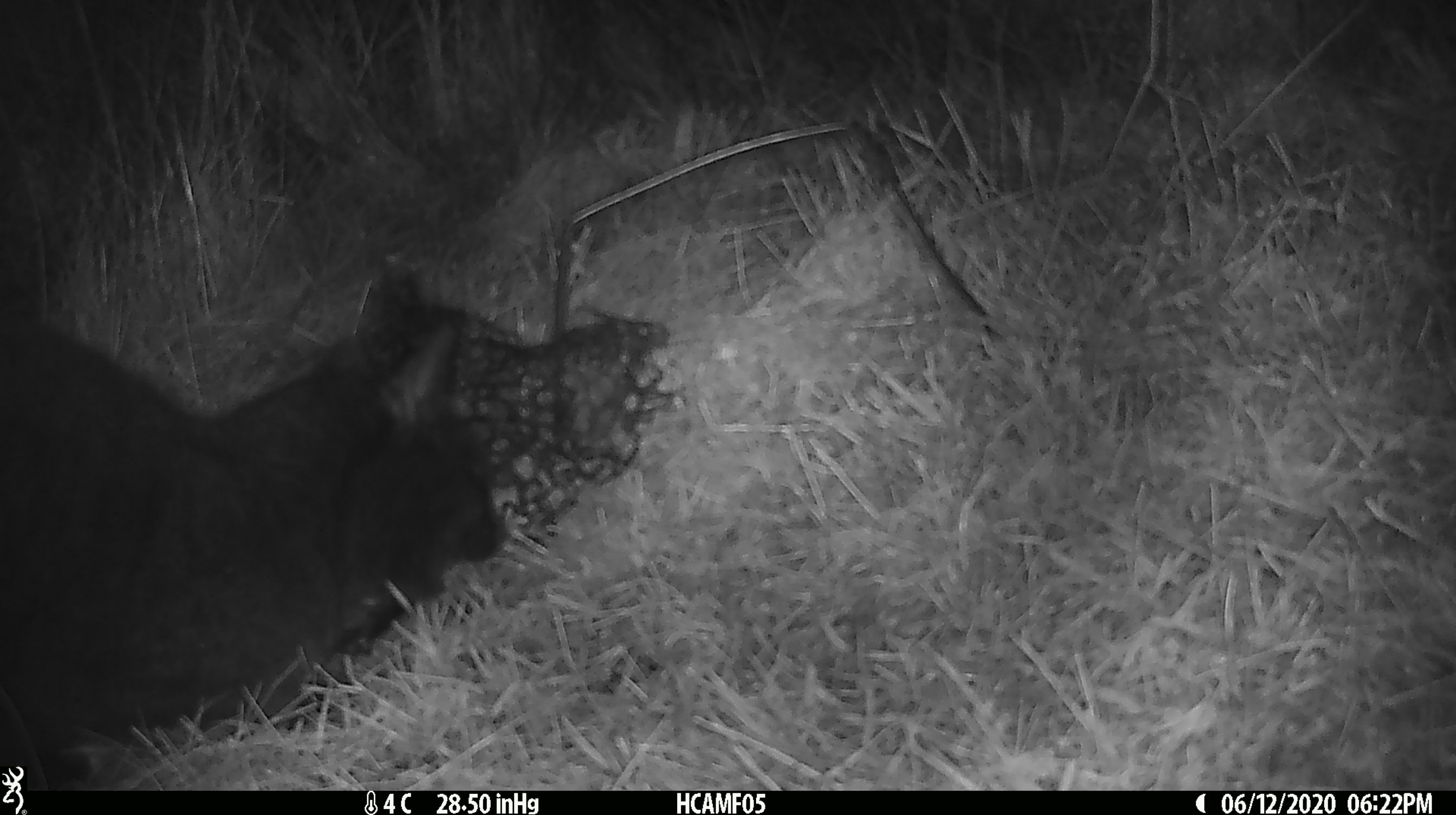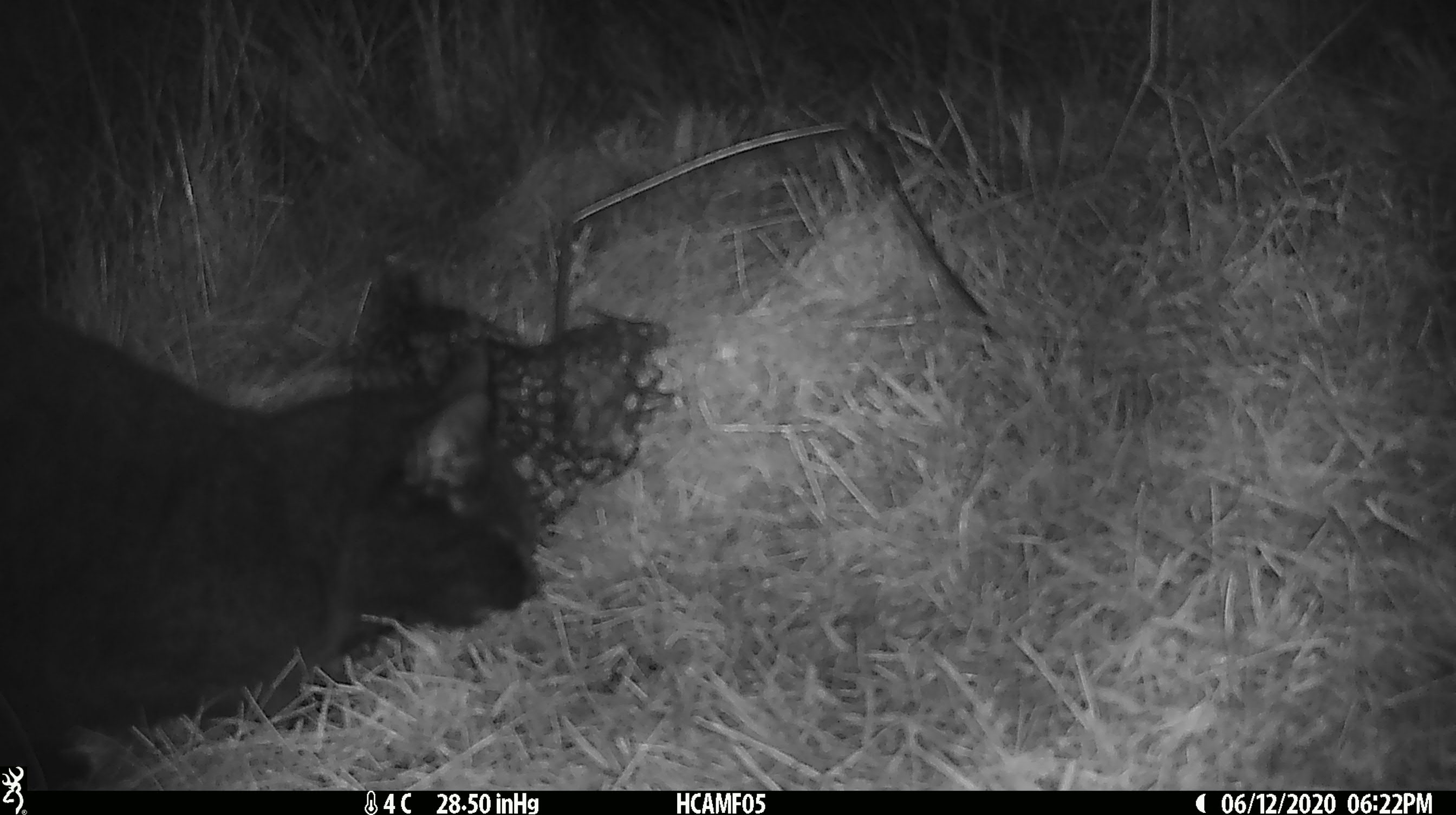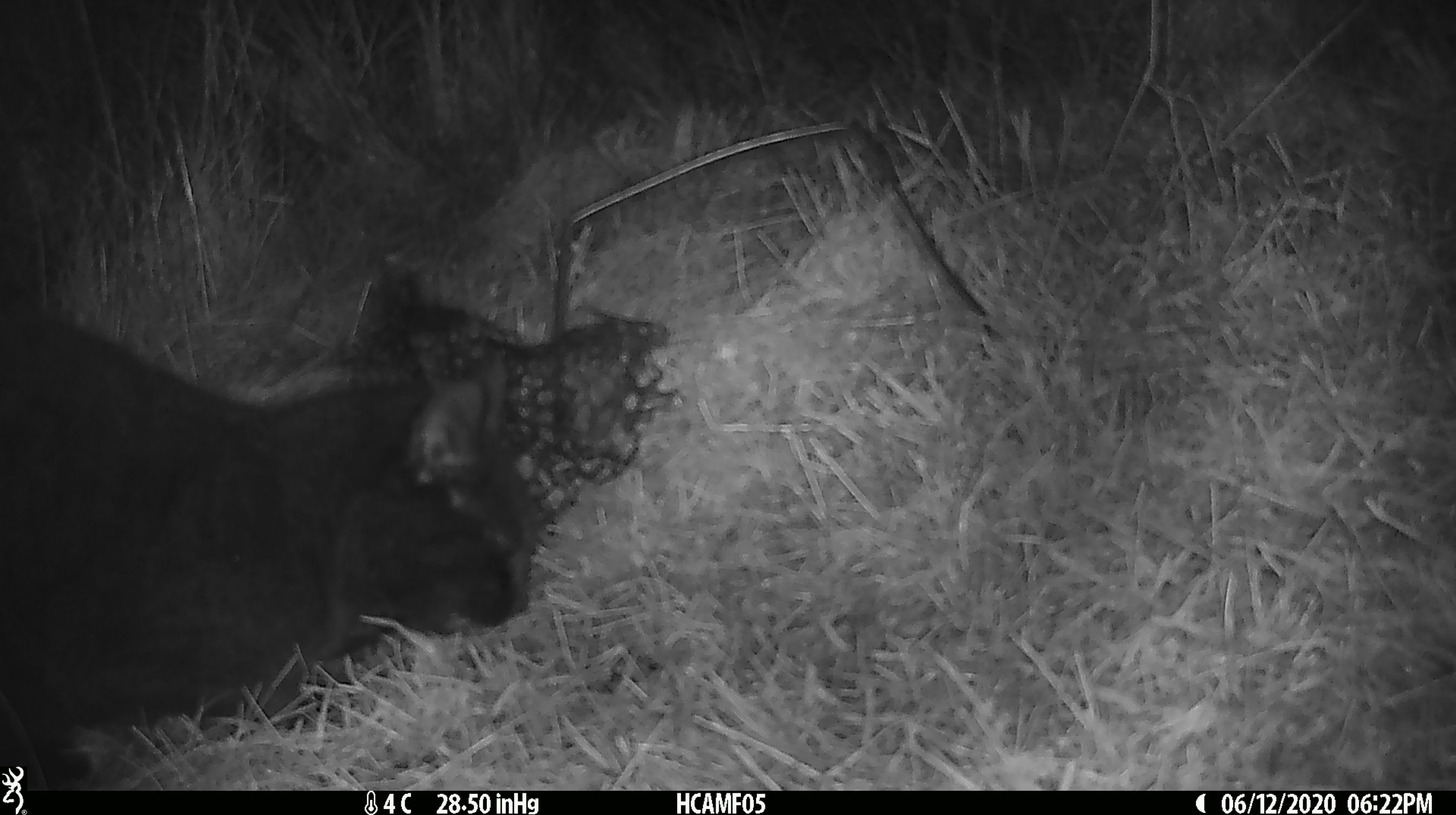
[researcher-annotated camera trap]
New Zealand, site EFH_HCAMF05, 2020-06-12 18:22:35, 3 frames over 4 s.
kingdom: Animalia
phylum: Chordata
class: Mammalia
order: Carnivora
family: Felidae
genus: Felis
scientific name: Felis catus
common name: domestic cat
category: cat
Cat (domestic cat) (Felis catus).